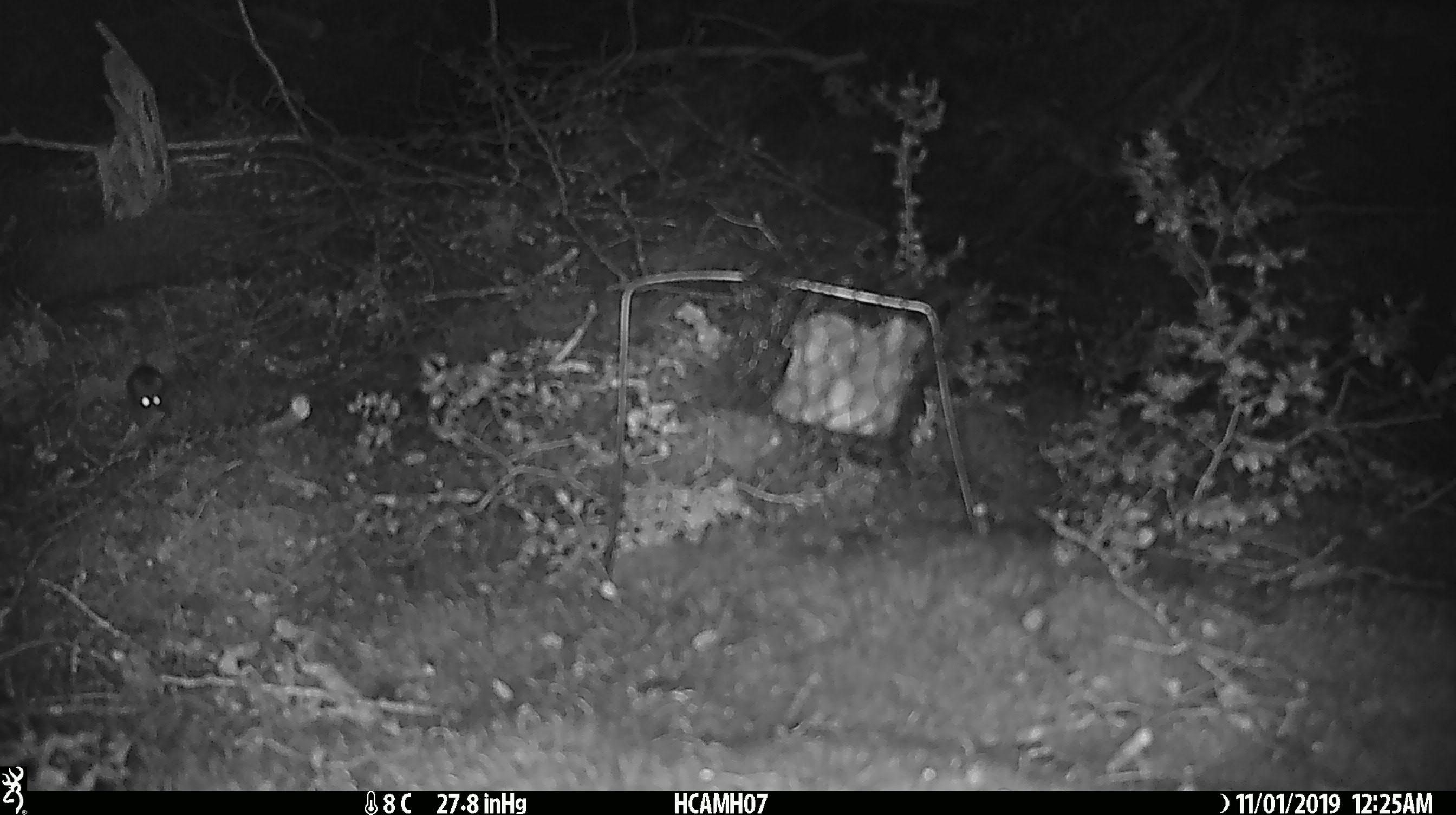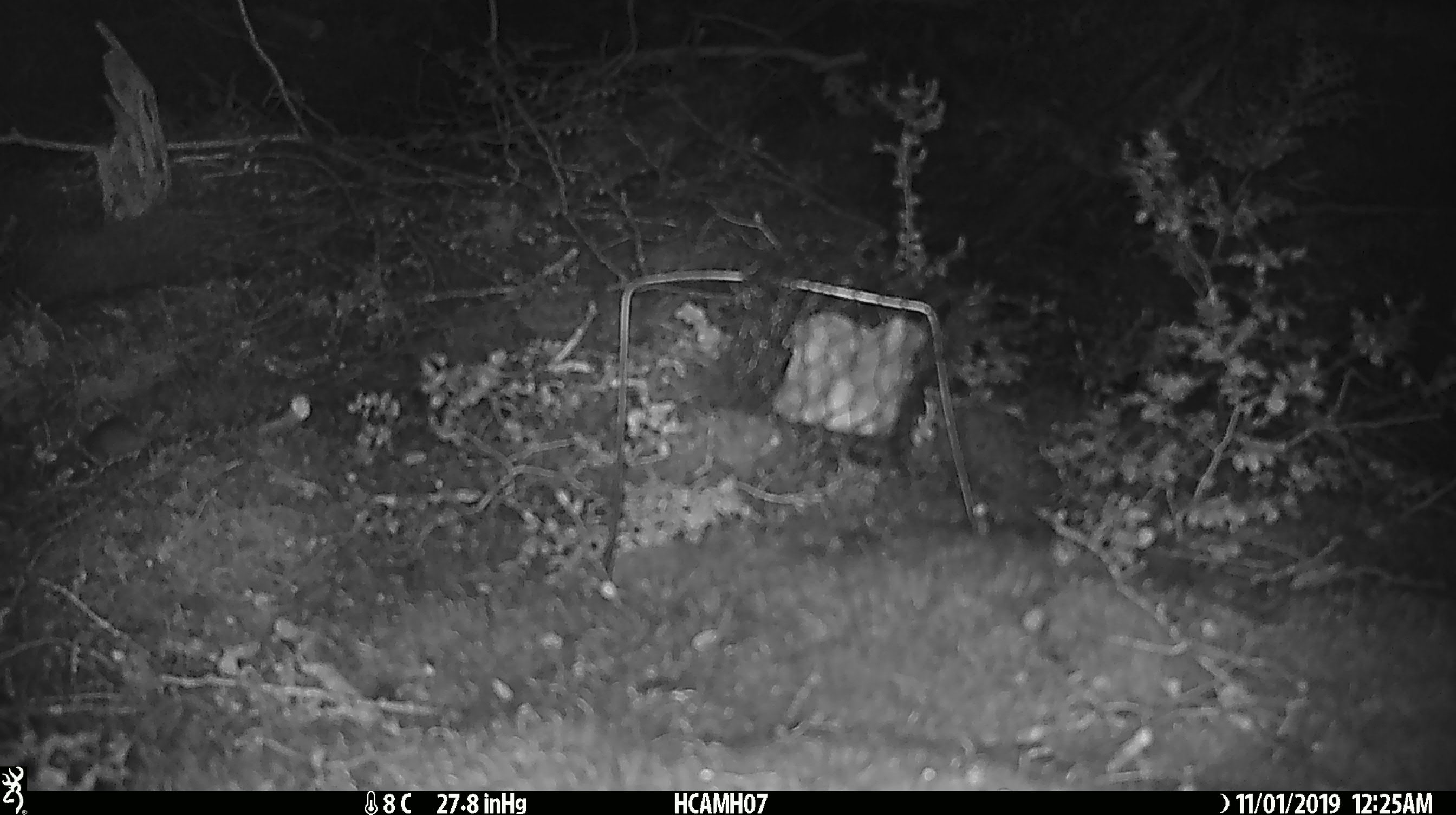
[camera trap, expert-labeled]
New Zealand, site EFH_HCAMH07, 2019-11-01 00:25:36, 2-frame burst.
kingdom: Animalia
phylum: Chordata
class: Mammalia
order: Rodentia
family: Muridae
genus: Mus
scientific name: Mus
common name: mouse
Mouse (Mus).